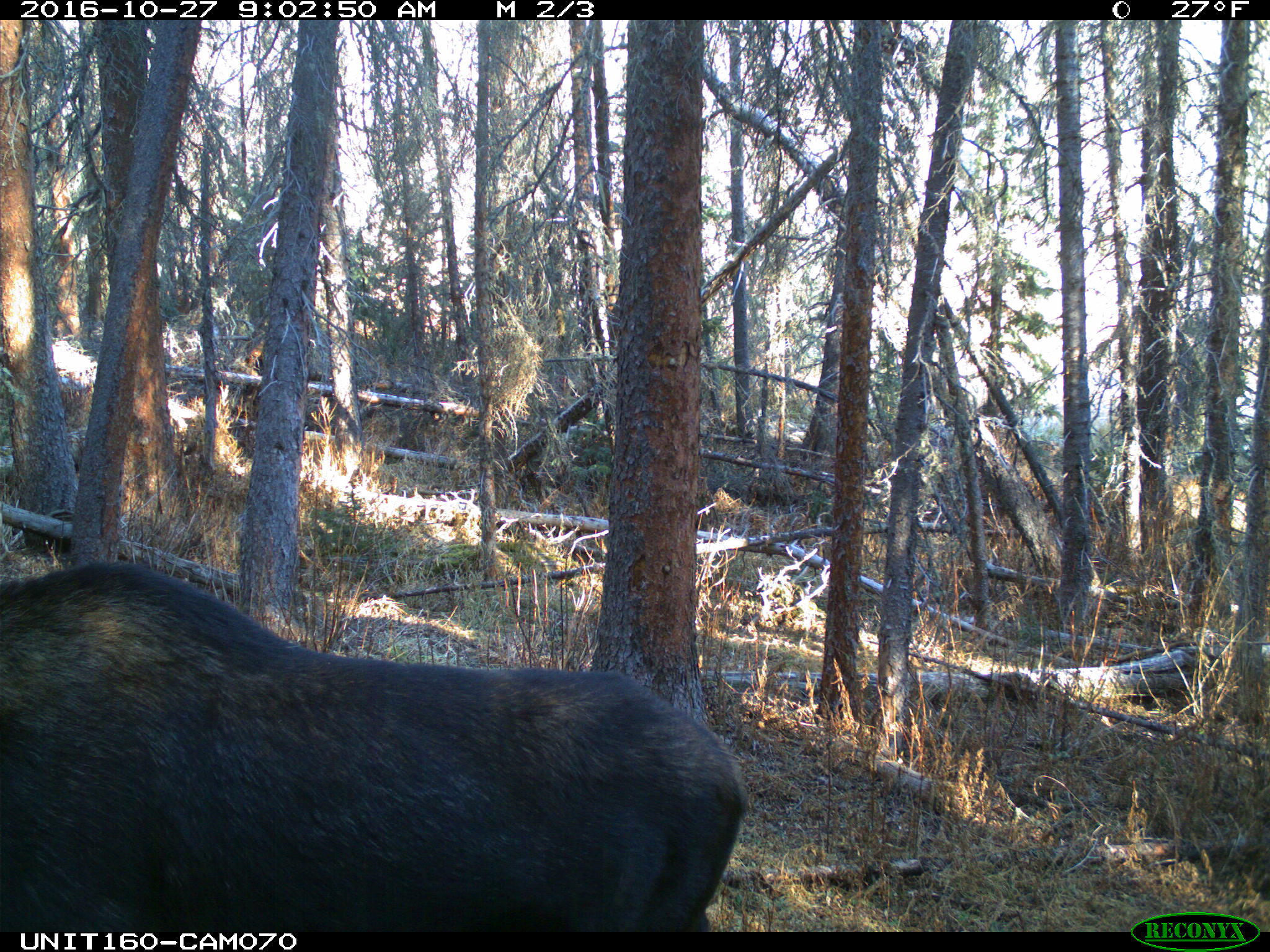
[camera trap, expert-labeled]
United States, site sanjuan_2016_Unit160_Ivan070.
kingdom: Animalia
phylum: Chordata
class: Mammalia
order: Artiodactyla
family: Cervidae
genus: Alces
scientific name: Alces alces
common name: moose